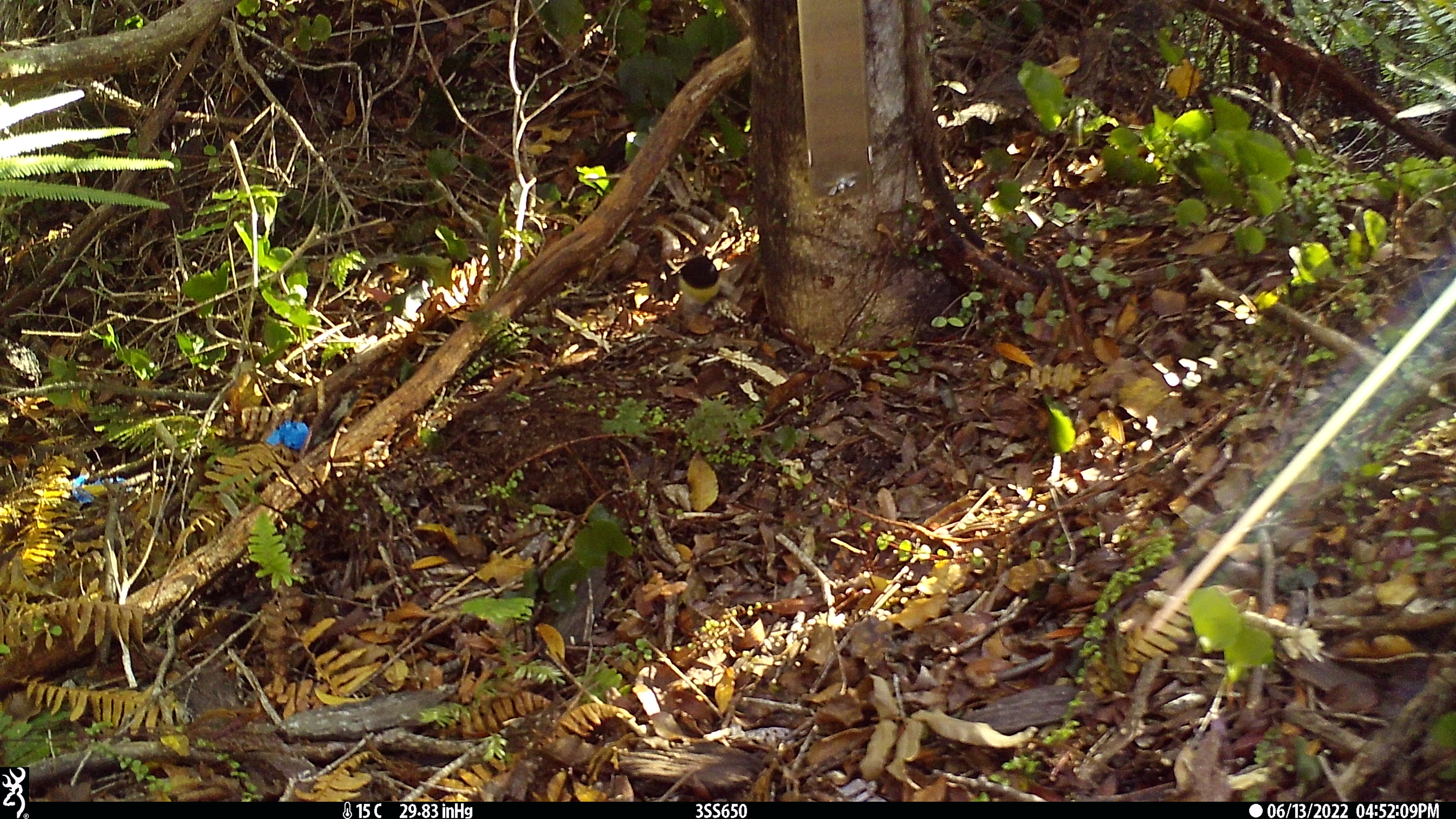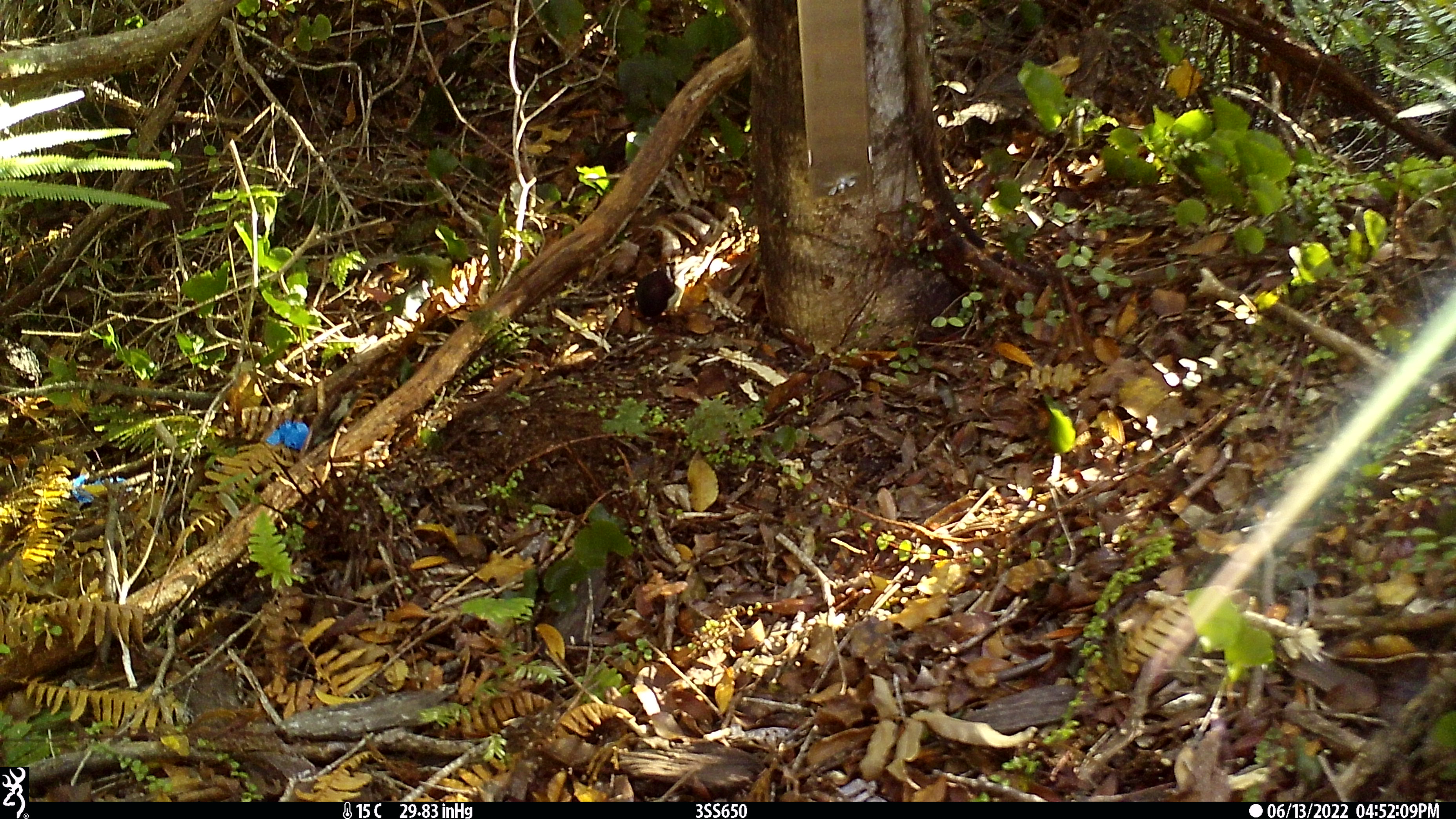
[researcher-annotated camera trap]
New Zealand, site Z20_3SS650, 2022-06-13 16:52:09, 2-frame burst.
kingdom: Animalia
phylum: Chordata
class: Aves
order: Passeriformes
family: Petroicidae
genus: Petroica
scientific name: Petroica macrocephala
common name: tomtit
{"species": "tomtit (Petroica macrocephala)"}